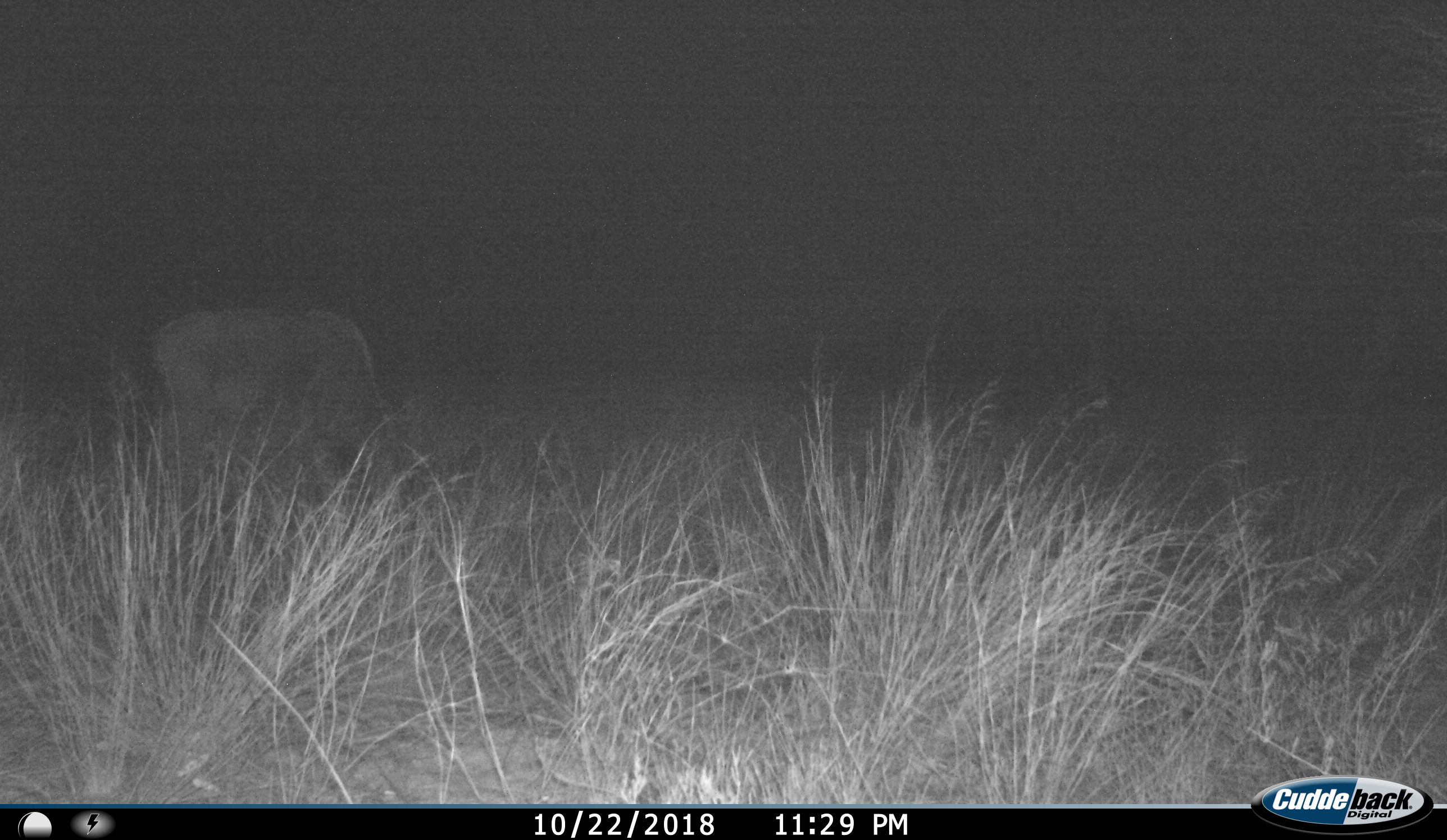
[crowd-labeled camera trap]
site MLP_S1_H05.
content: unidentified animal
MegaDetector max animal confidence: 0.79